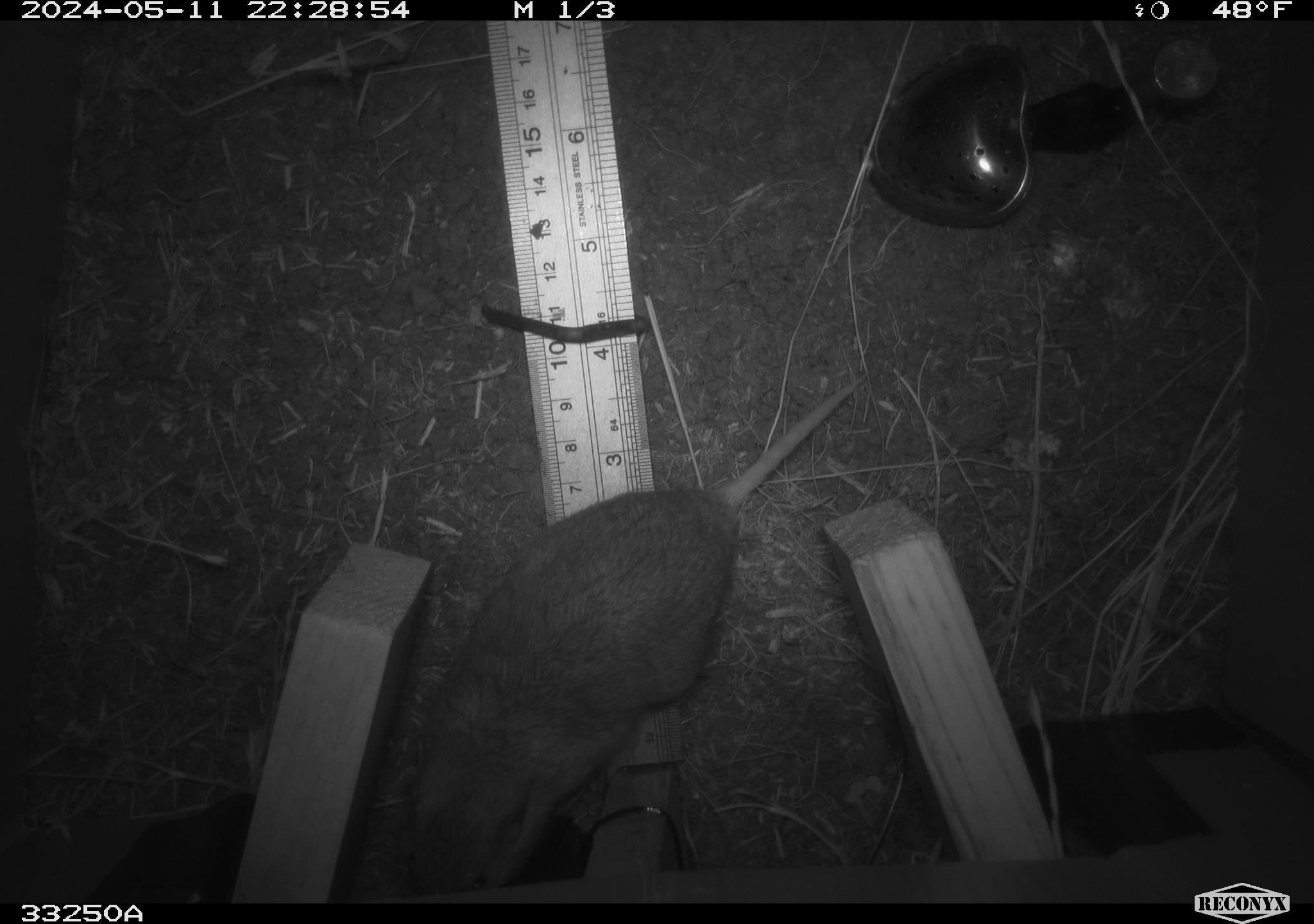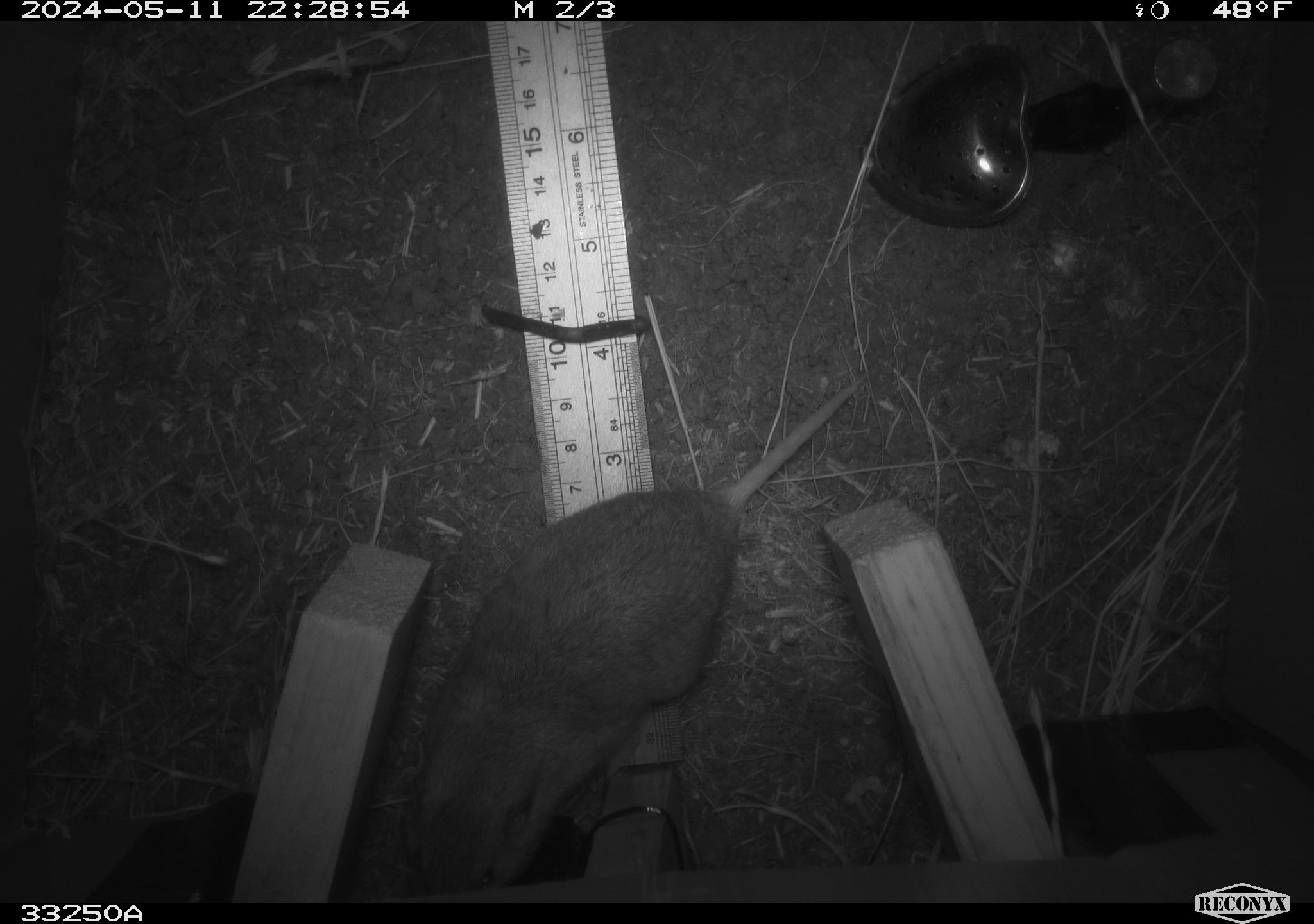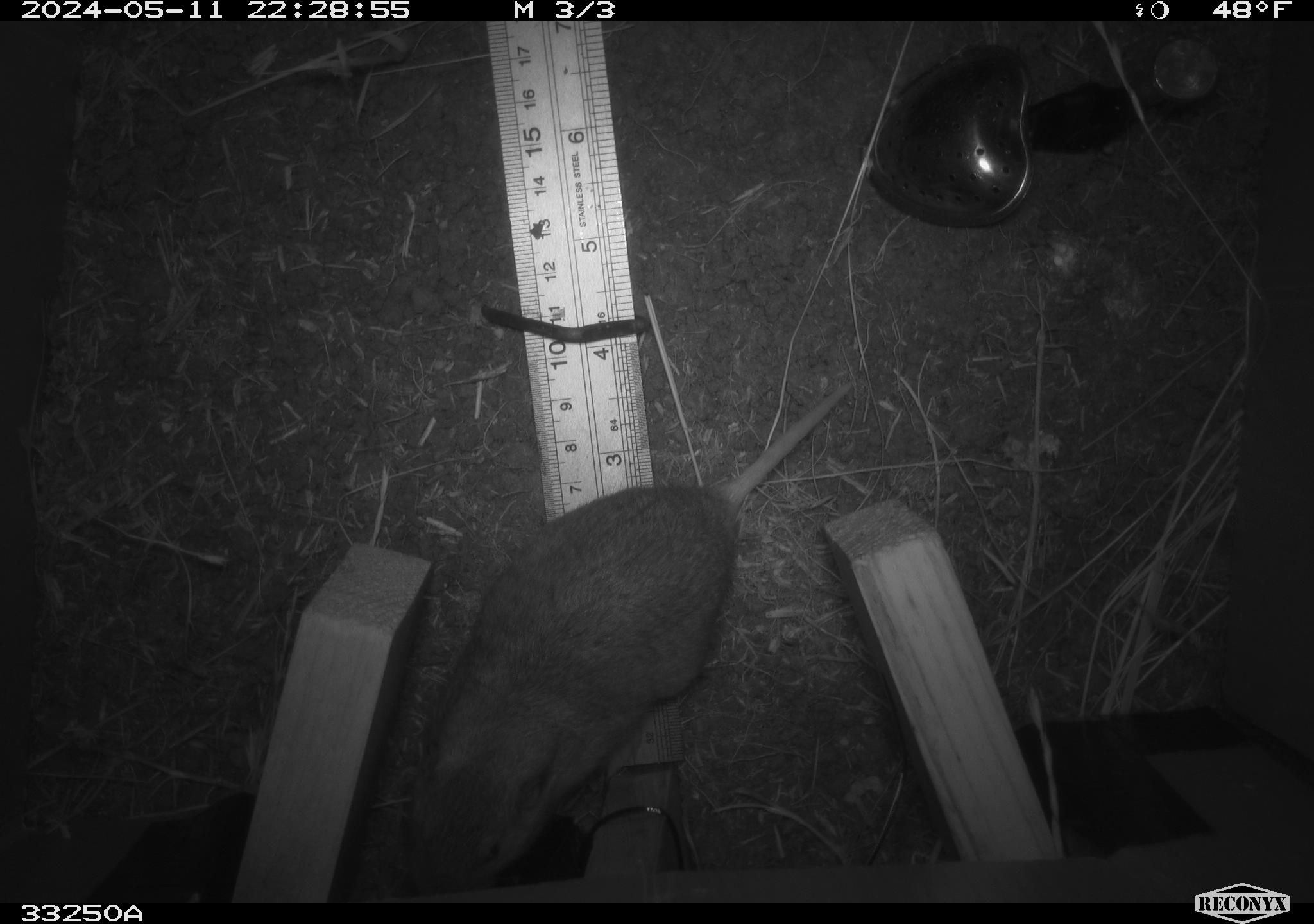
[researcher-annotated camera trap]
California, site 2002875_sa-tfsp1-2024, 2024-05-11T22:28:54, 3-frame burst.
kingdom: Animalia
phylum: Chordata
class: Mammalia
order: Rodentia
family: Geomyidae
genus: Thomomys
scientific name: Thomomys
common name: smooth-toothed pocket gophers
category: thomomys species